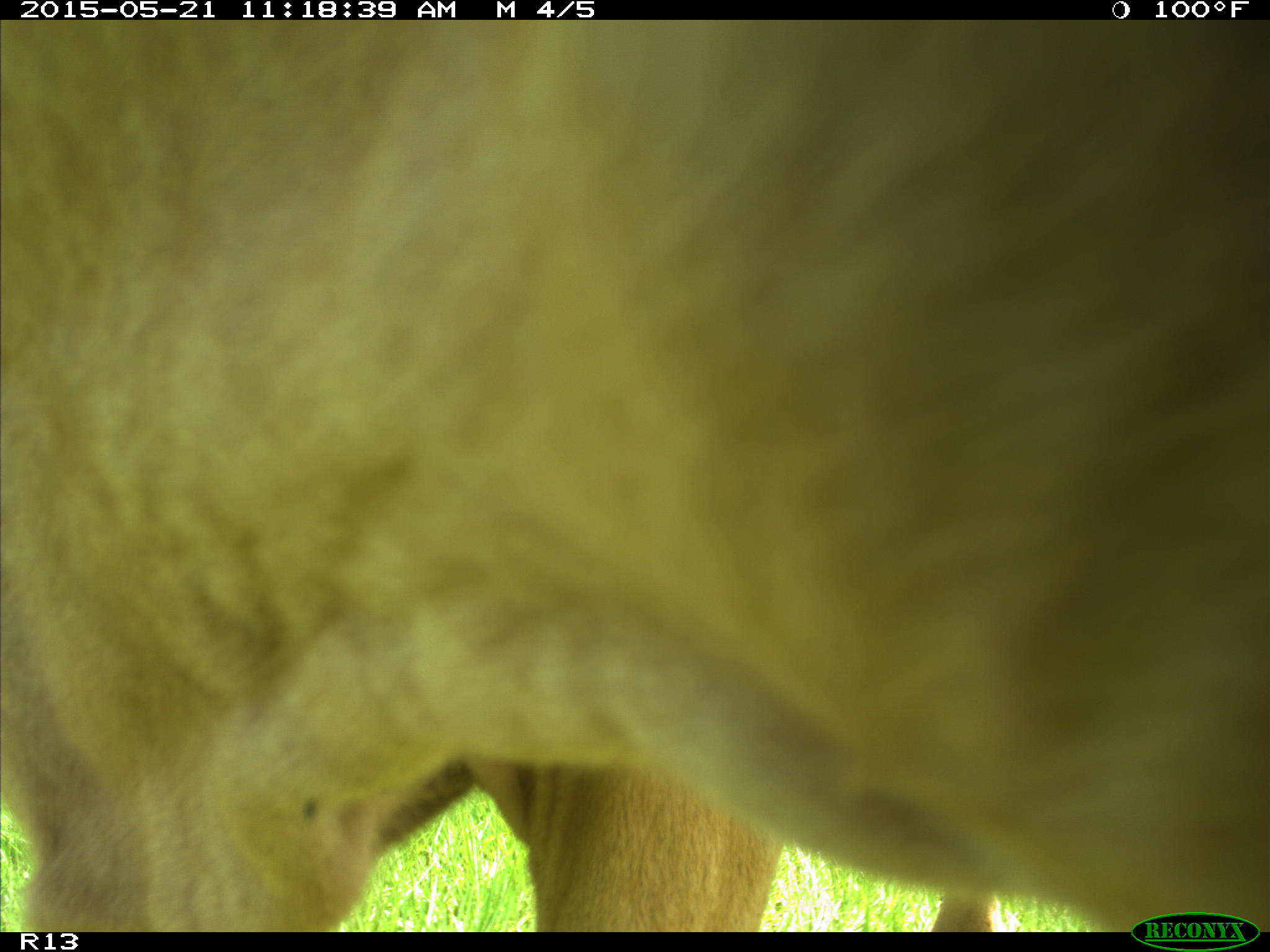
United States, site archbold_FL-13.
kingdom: Animalia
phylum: Chordata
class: Mammalia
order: Artiodactyla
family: Bovidae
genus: Bos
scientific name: Bos taurus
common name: domestic cow